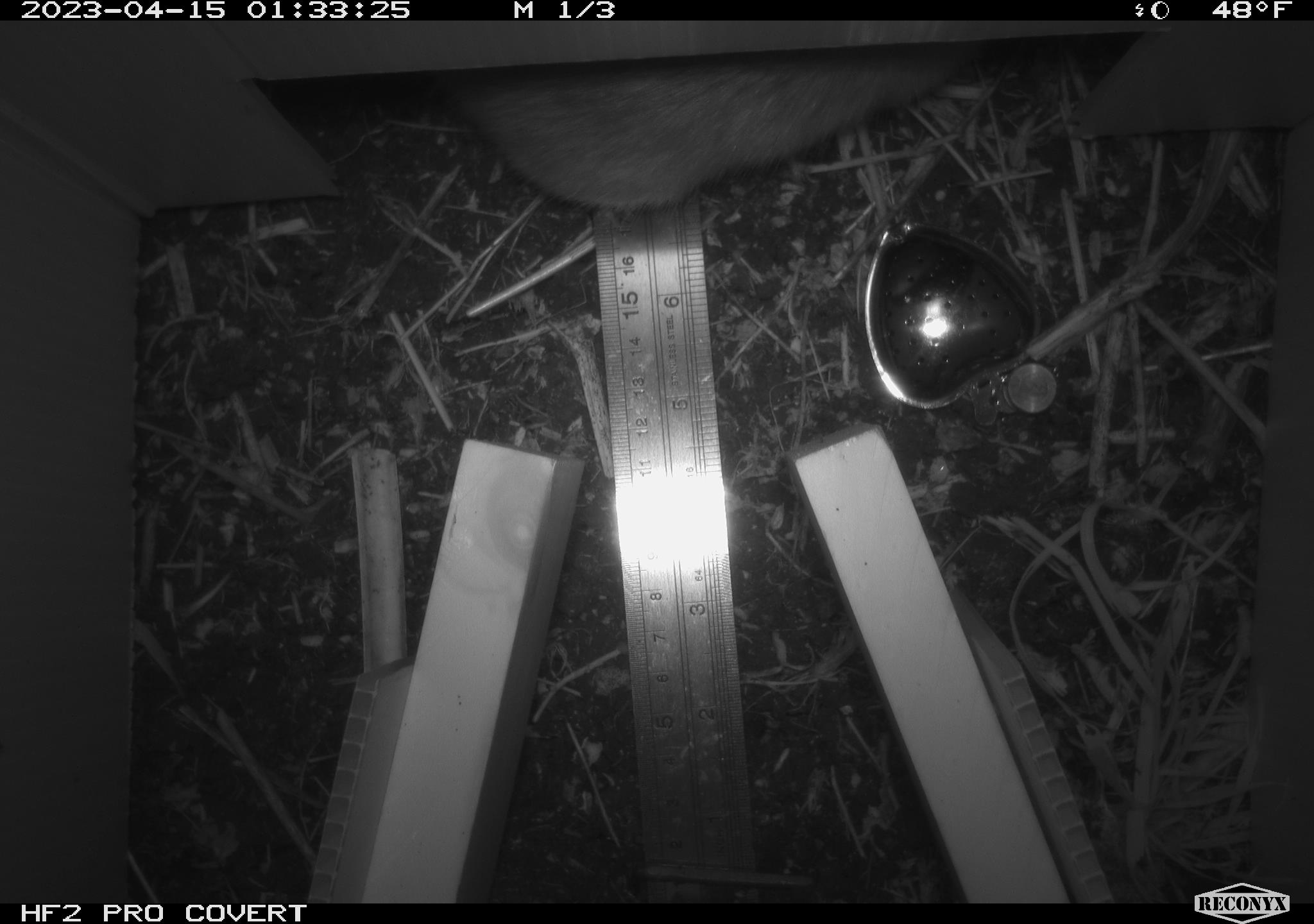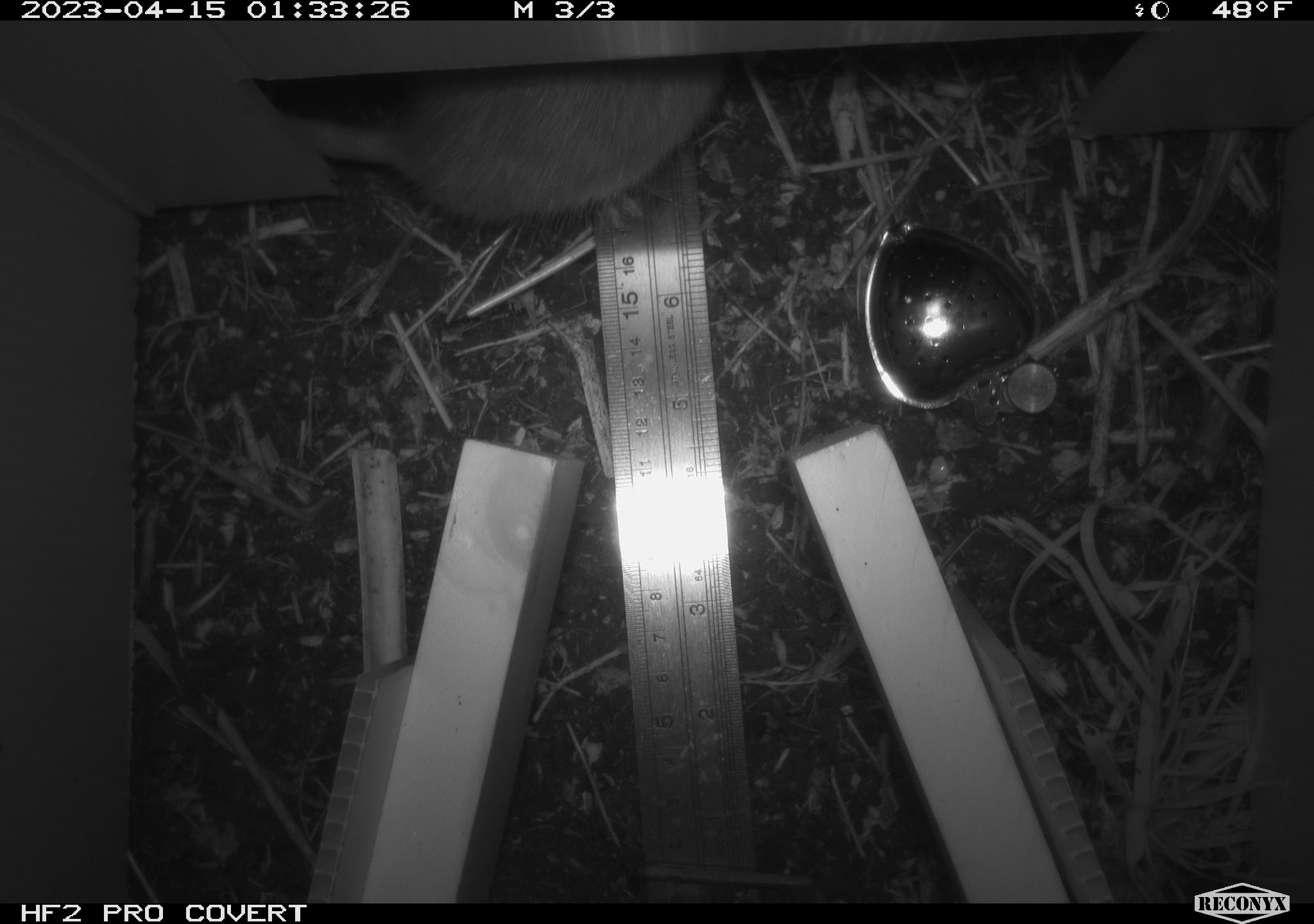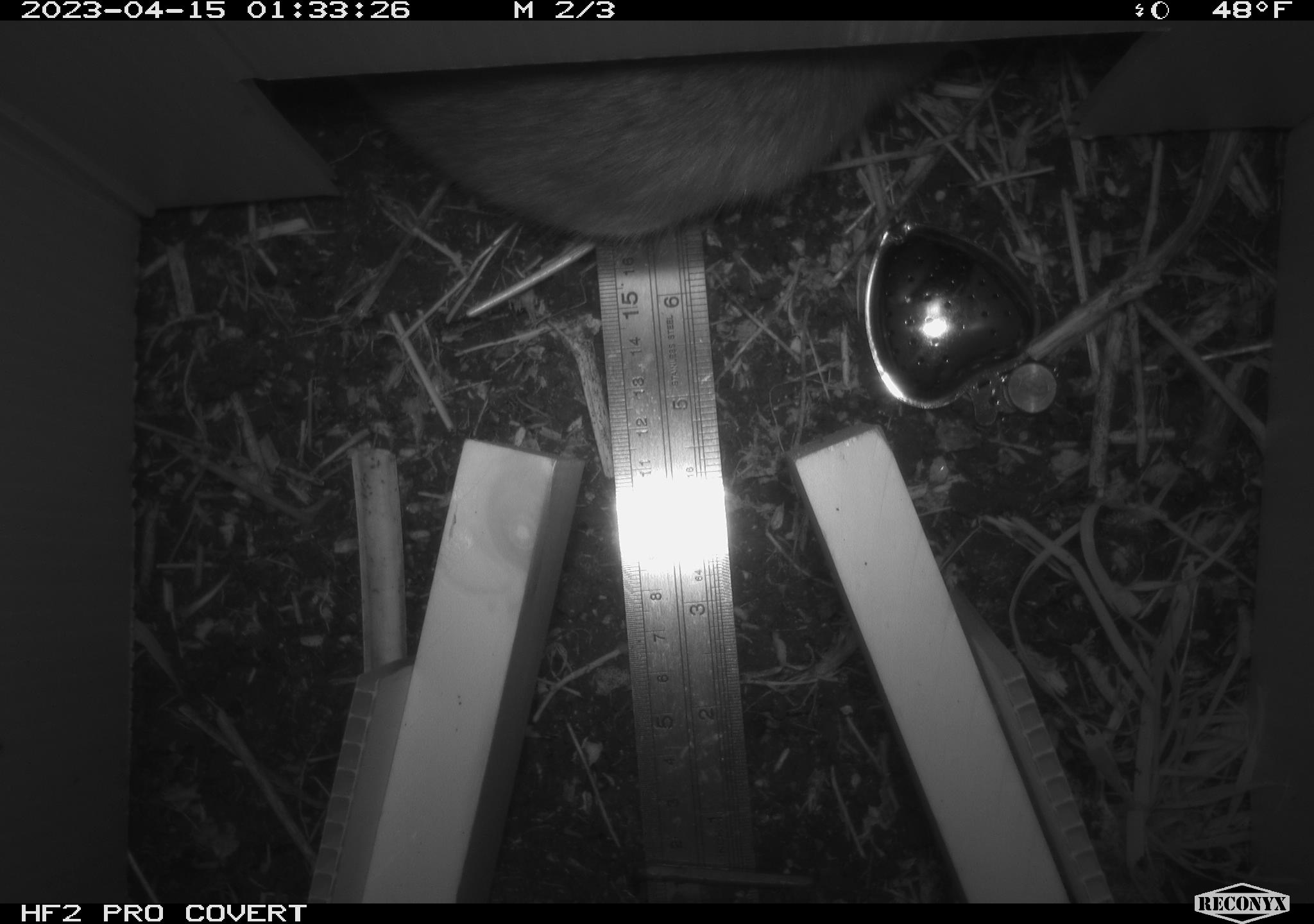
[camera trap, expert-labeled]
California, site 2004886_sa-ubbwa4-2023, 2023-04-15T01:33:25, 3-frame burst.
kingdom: Animalia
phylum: Chordata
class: Mammalia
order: Rodentia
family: Muridae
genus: Rattus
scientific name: Rattus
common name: rat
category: rattus species